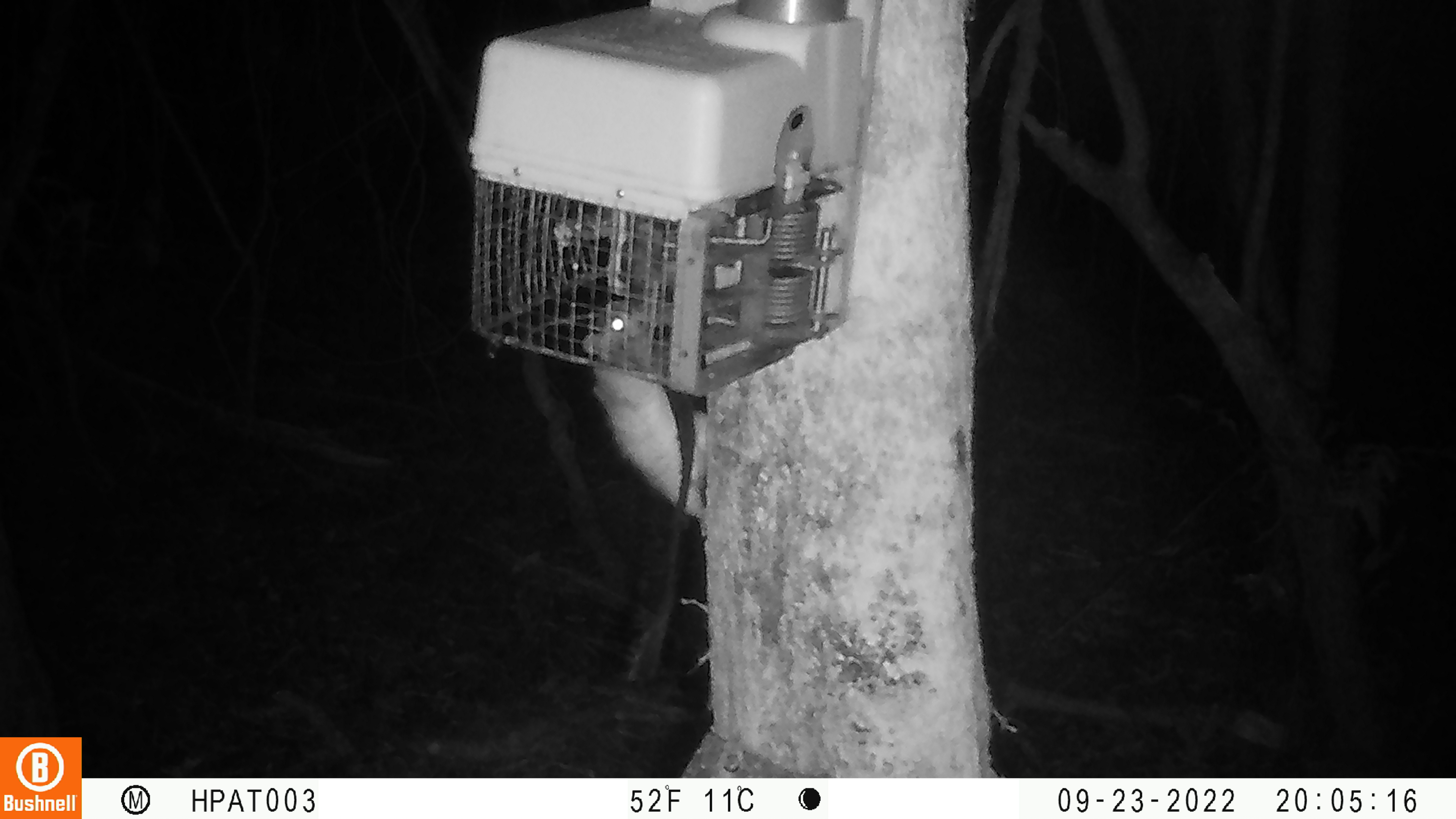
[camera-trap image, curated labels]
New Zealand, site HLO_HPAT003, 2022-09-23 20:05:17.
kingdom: Animalia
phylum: Chordata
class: Mammalia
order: Rodentia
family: Muridae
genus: Rattus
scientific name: Rattus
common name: rat